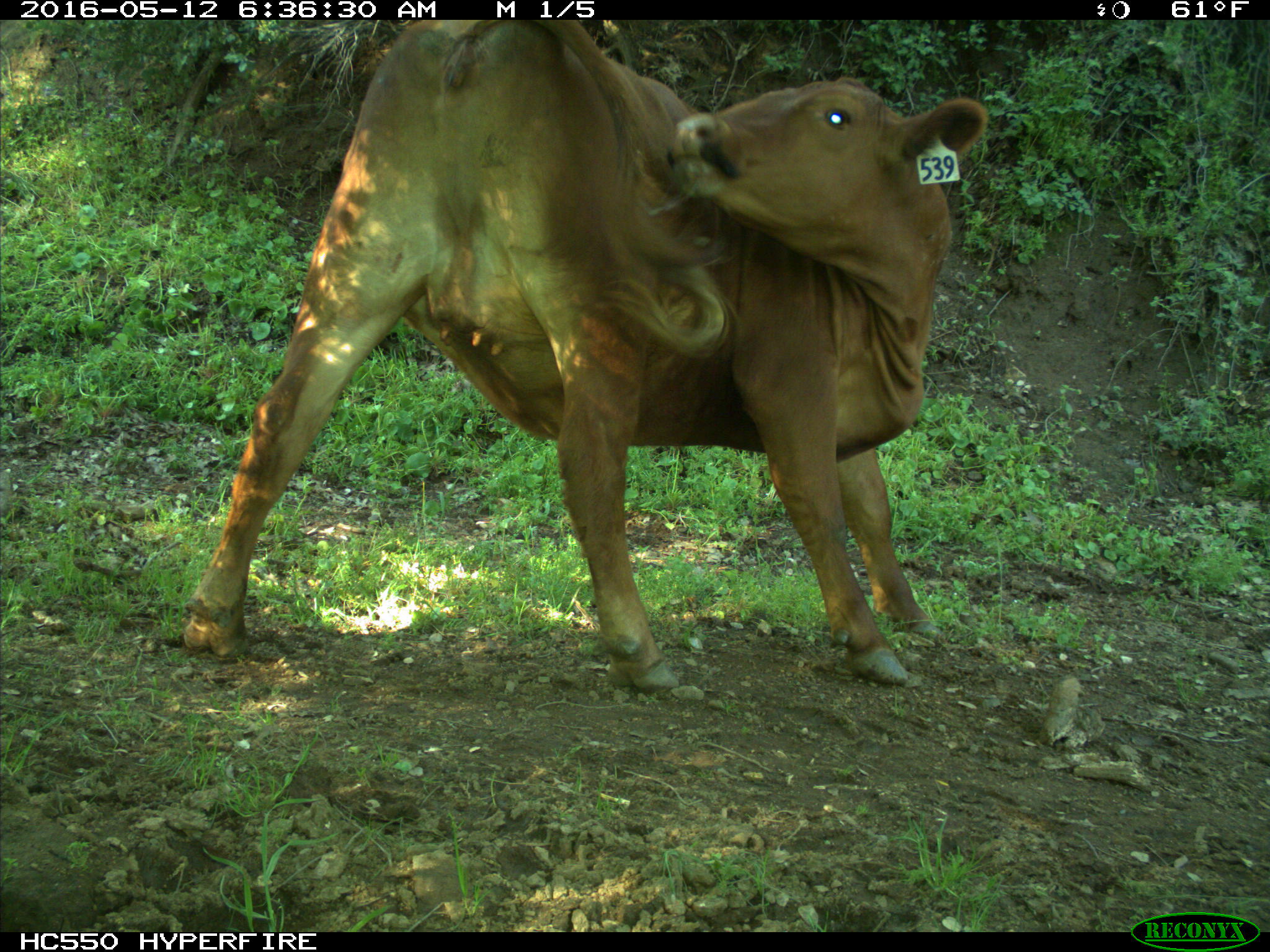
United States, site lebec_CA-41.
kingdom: Animalia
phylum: Chordata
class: Mammalia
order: Artiodactyla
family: Bovidae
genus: Bos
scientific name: Bos taurus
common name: domestic cow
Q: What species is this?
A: Bos taurus (domestic cow).